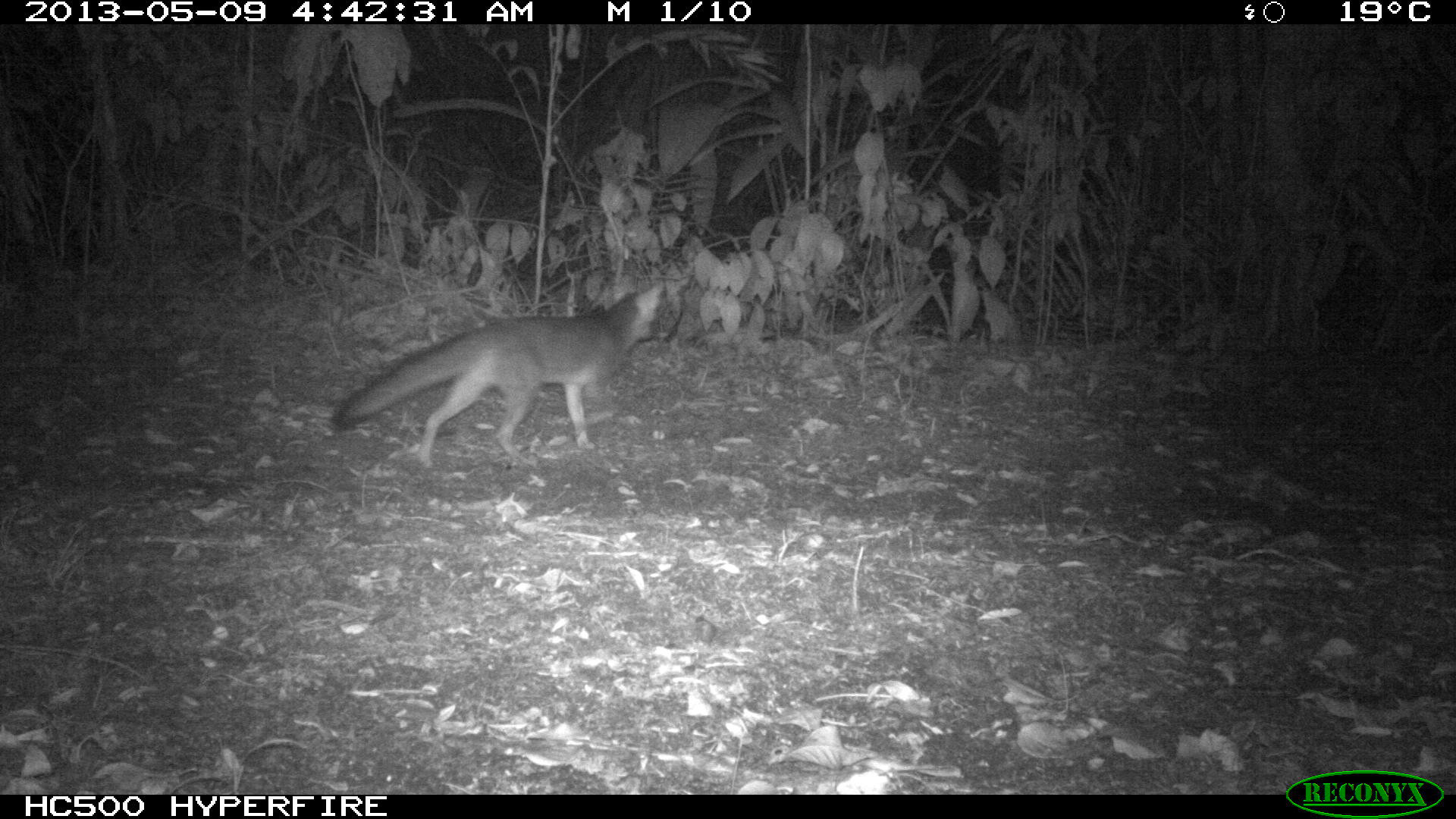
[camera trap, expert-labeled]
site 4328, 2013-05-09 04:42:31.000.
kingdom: Animalia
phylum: Chordata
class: Mammalia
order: Carnivora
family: Canidae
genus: Urocyon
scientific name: Urocyon cinereoargenteus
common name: gray fox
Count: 1.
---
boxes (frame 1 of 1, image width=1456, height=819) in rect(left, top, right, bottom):
urocyon cinereoargenteus: rect(329, 279, 677, 468)